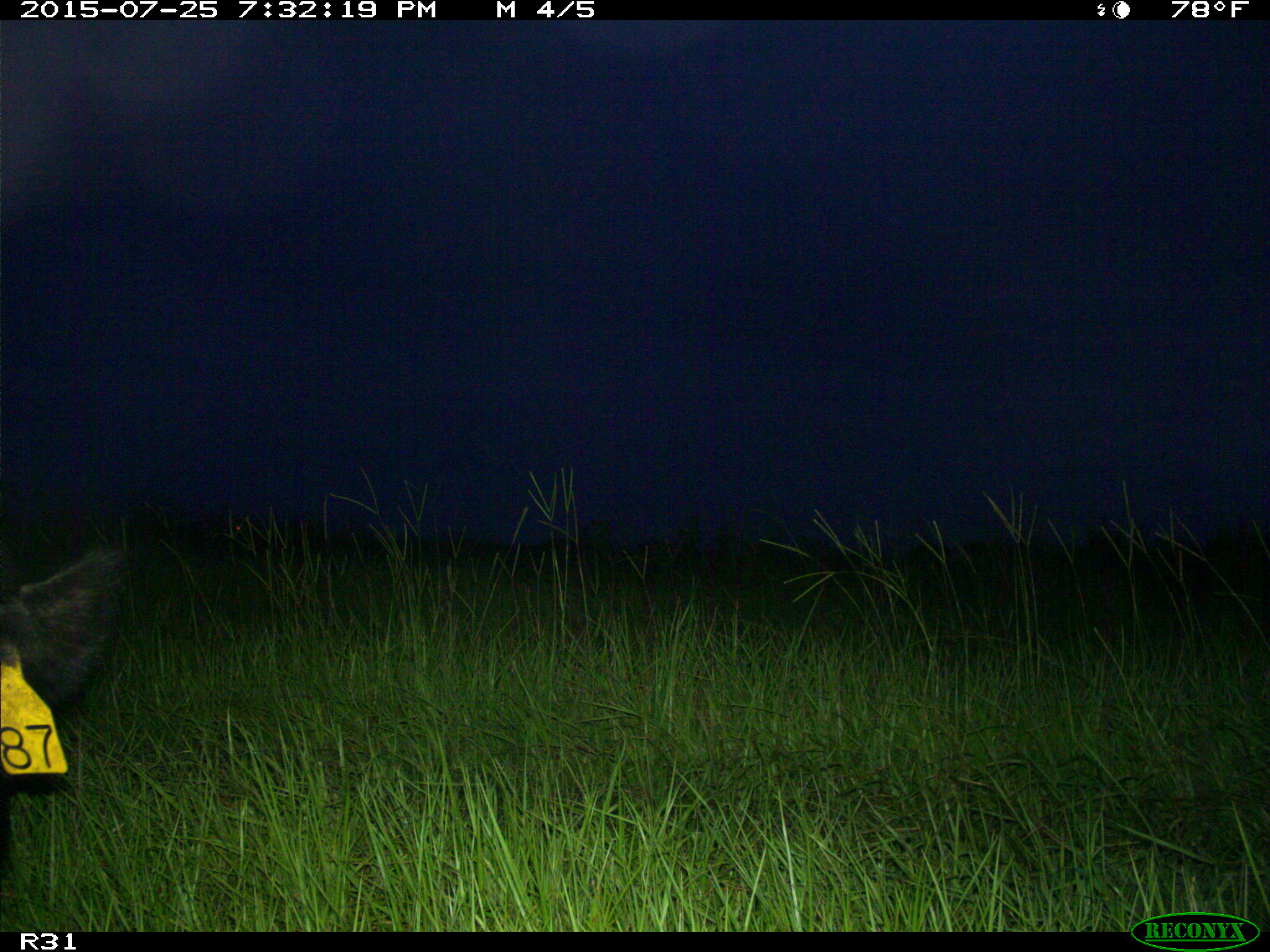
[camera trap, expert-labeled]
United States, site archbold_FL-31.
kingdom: Animalia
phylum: Chordata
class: Mammalia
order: Artiodactyla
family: Suidae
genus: Sus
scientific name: Sus scrofa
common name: wild boar